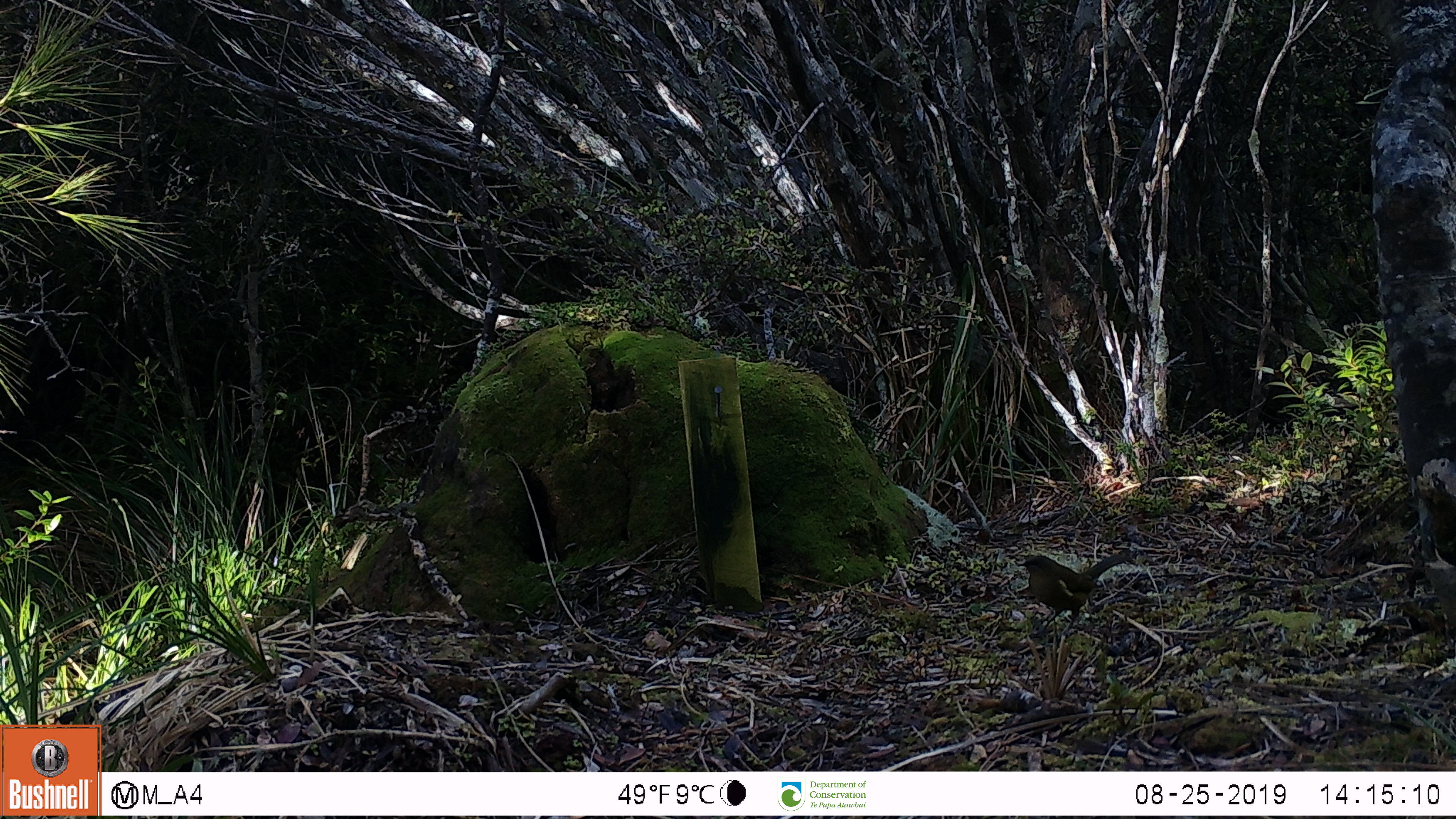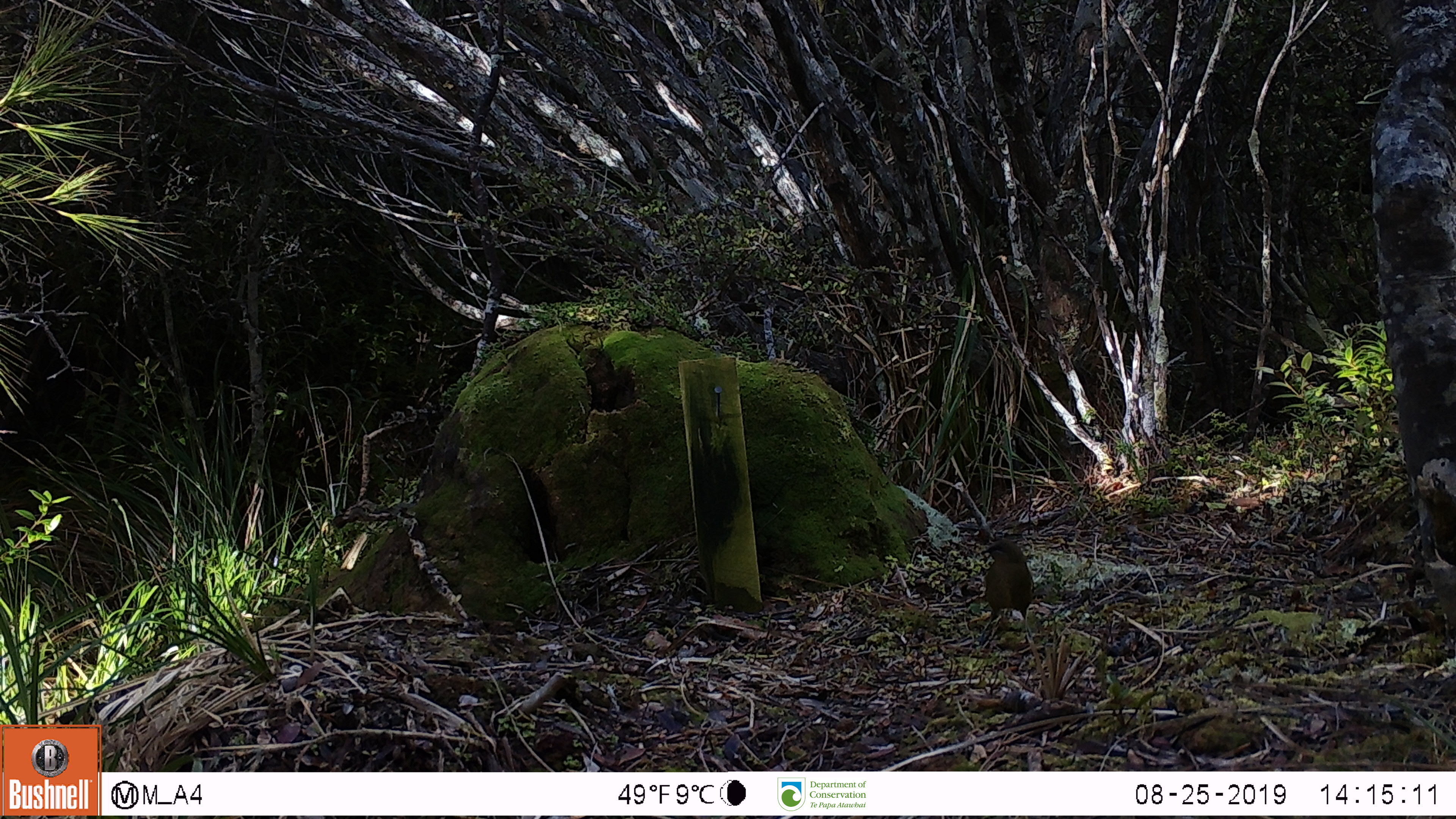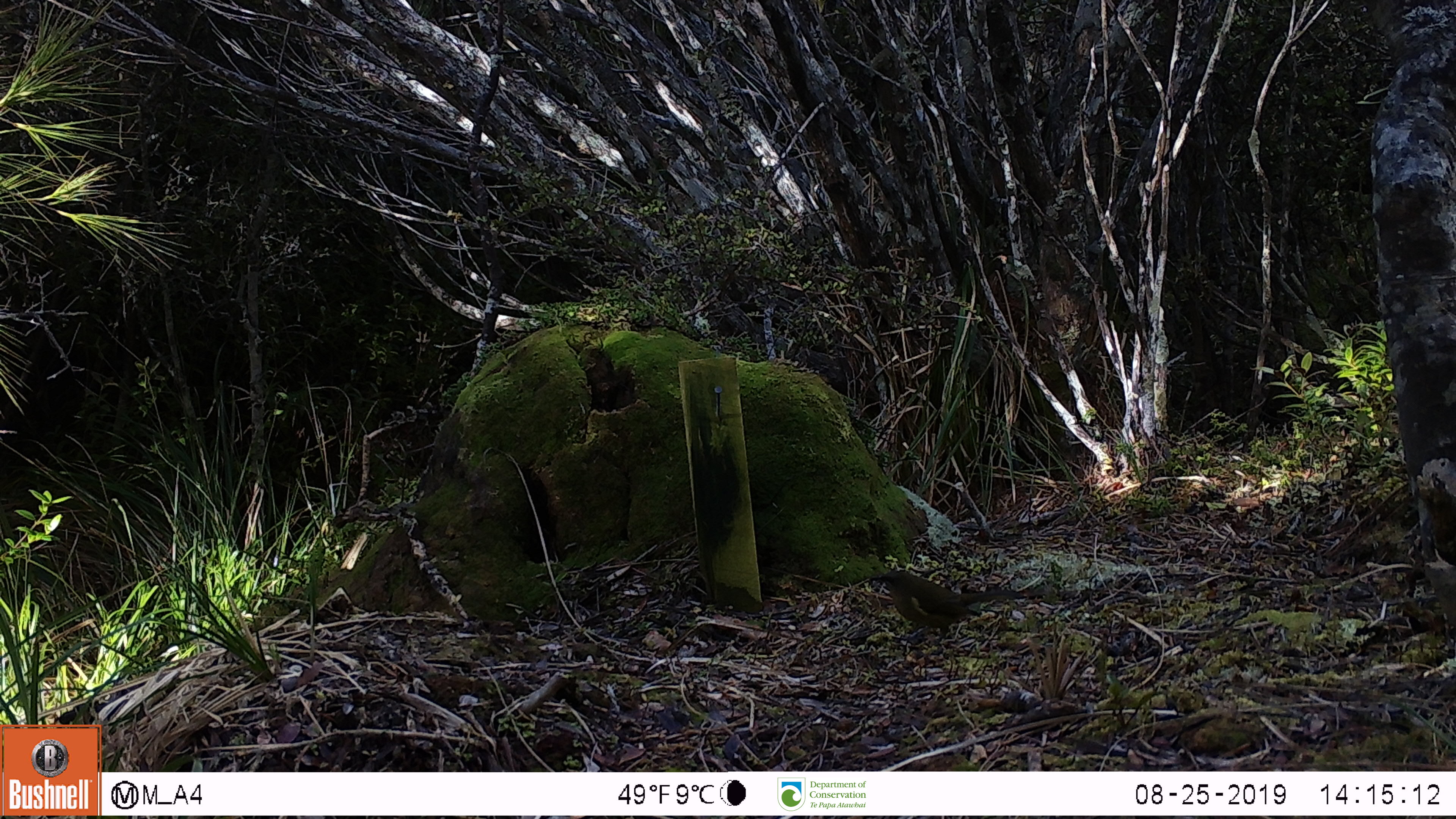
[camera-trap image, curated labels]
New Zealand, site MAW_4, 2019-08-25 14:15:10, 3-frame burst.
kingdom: Animalia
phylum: Chordata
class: Aves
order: Passeriformes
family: Meliphagidae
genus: Anthornis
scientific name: Anthornis melanura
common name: new zealand bellbird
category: bellbird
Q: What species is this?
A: Bellbird (new zealand bellbird) (Anthornis melanura).